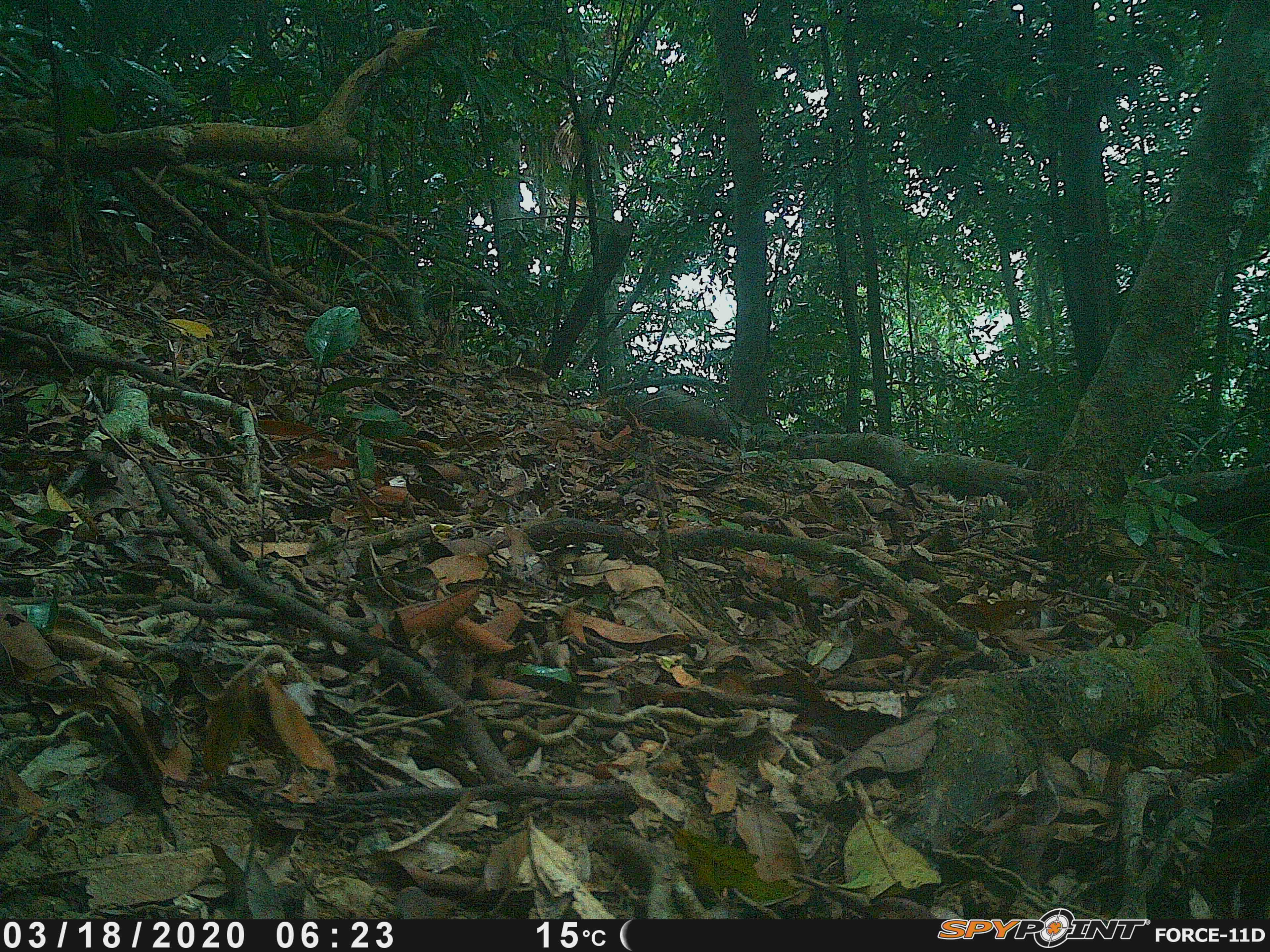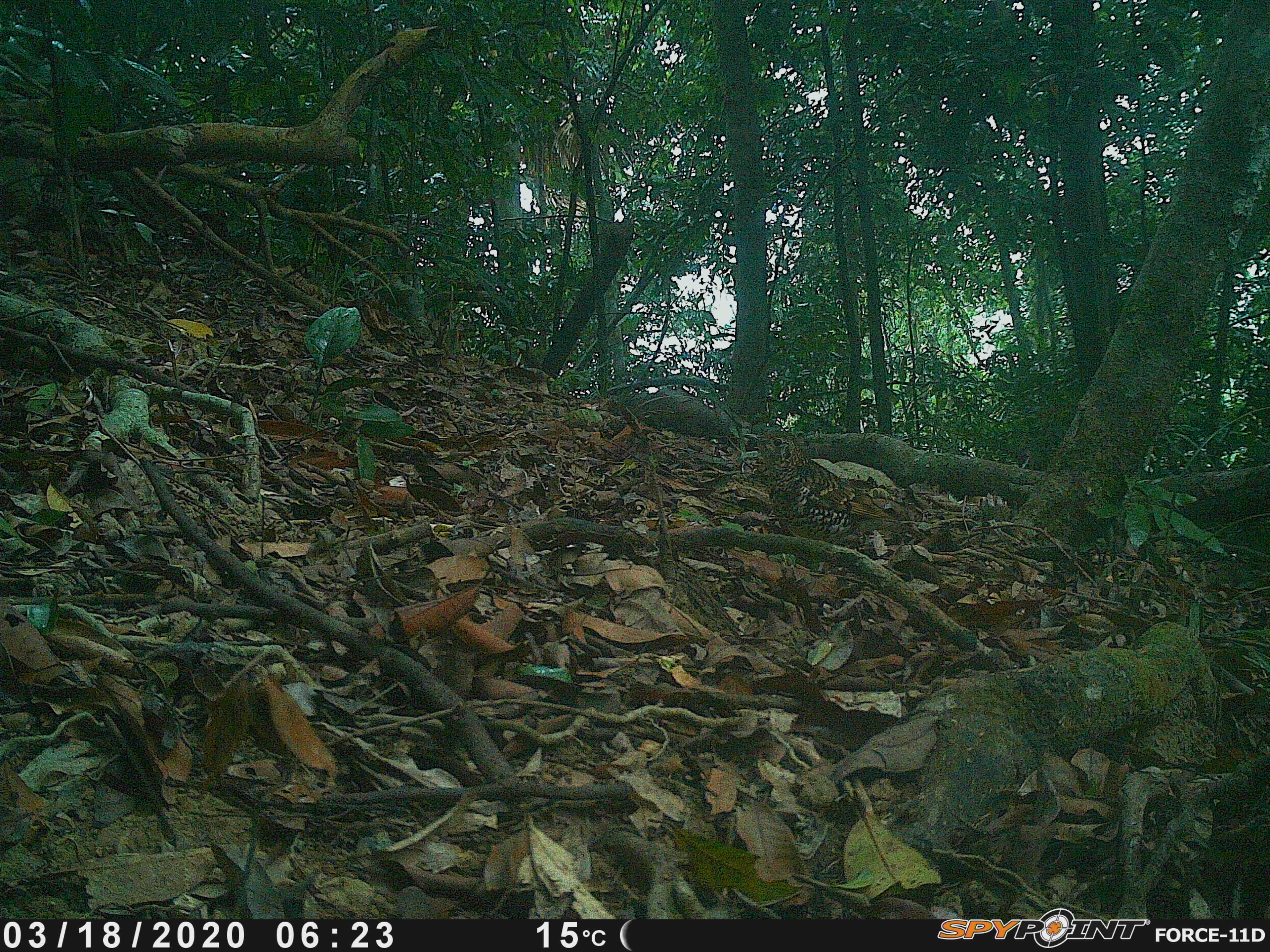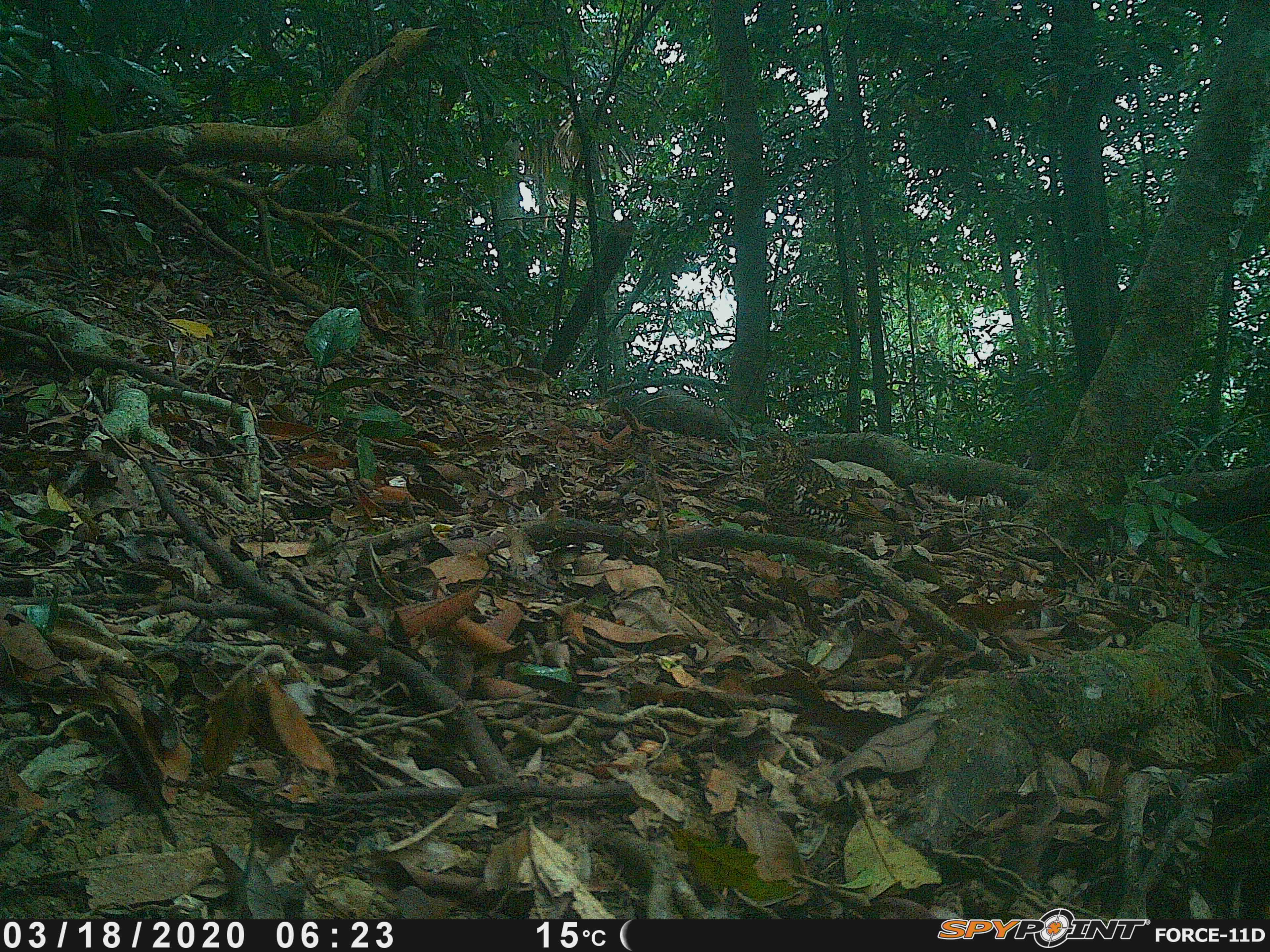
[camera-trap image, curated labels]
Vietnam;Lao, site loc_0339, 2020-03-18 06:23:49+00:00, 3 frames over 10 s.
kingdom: Animalia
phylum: Chordata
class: Aves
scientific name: Aves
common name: bird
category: unidentified bird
Unidentified bird (bird) (Aves). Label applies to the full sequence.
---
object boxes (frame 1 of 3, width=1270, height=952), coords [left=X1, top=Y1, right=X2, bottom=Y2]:
unidentified bird: [left=1002, top=471, right=1159, bottom=614]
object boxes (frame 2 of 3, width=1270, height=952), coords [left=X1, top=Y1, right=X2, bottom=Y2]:
unidentified bird: [left=742, top=430, right=919, bottom=547]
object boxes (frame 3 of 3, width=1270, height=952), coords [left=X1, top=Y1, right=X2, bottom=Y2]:
unidentified bird: [left=742, top=431, right=912, bottom=547]